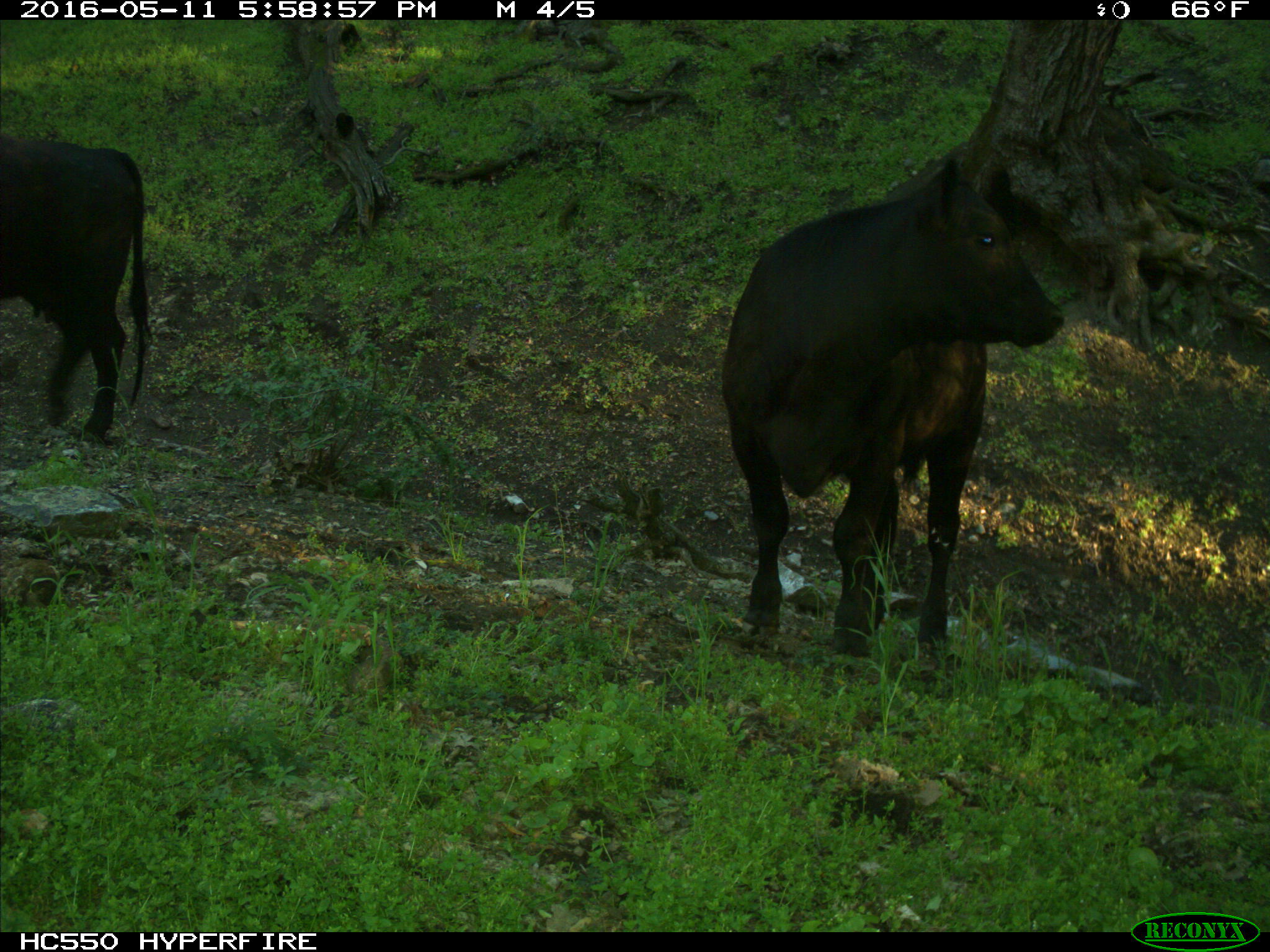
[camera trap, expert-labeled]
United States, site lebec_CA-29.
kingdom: Animalia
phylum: Chordata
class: Mammalia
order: Artiodactyla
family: Bovidae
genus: Bos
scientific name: Bos taurus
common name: domestic cow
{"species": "Bos taurus (domestic cow)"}